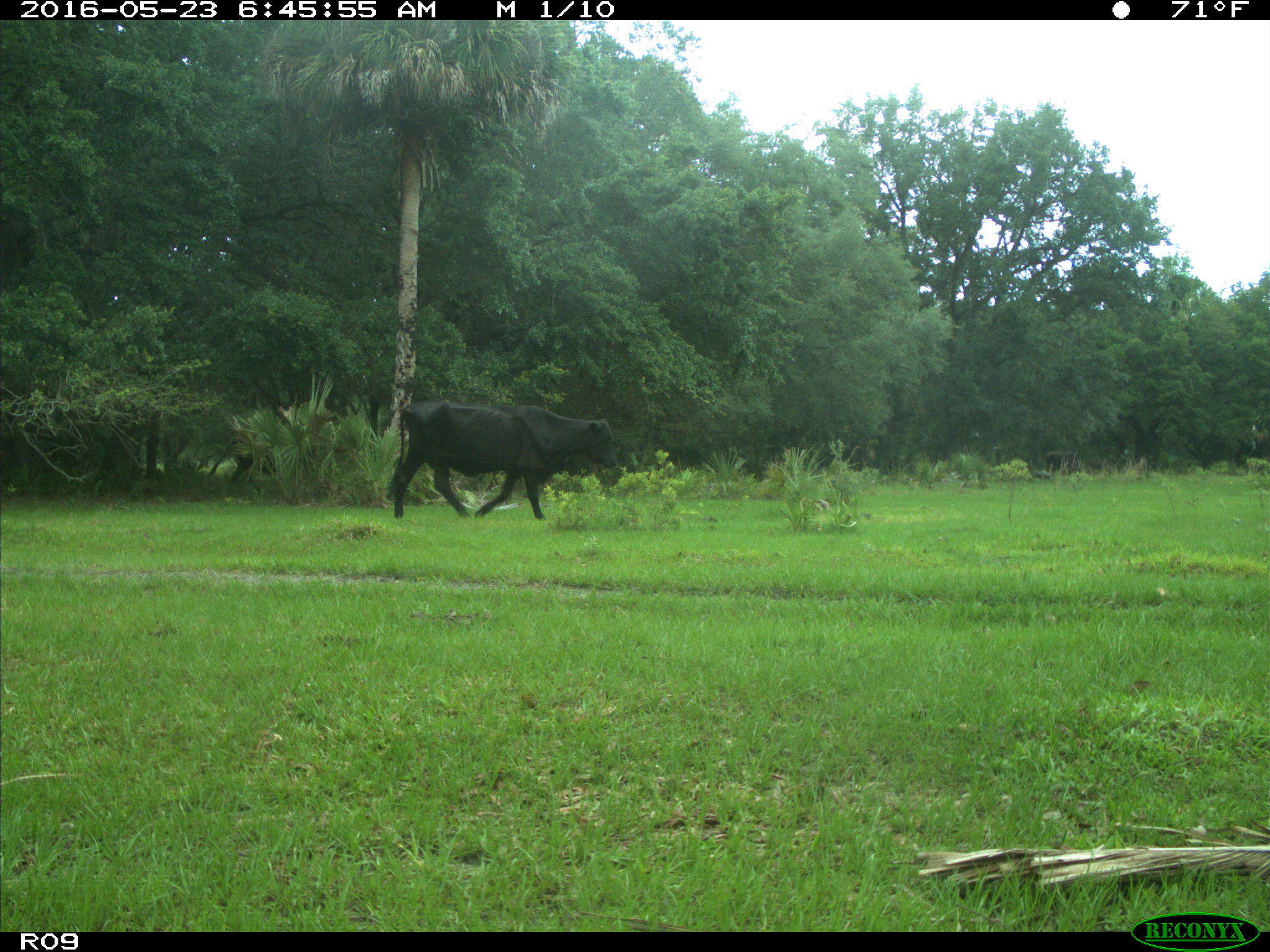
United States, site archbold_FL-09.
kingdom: Animalia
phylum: Chordata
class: Mammalia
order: Artiodactyla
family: Bovidae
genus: Bos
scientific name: Bos taurus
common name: domestic cow